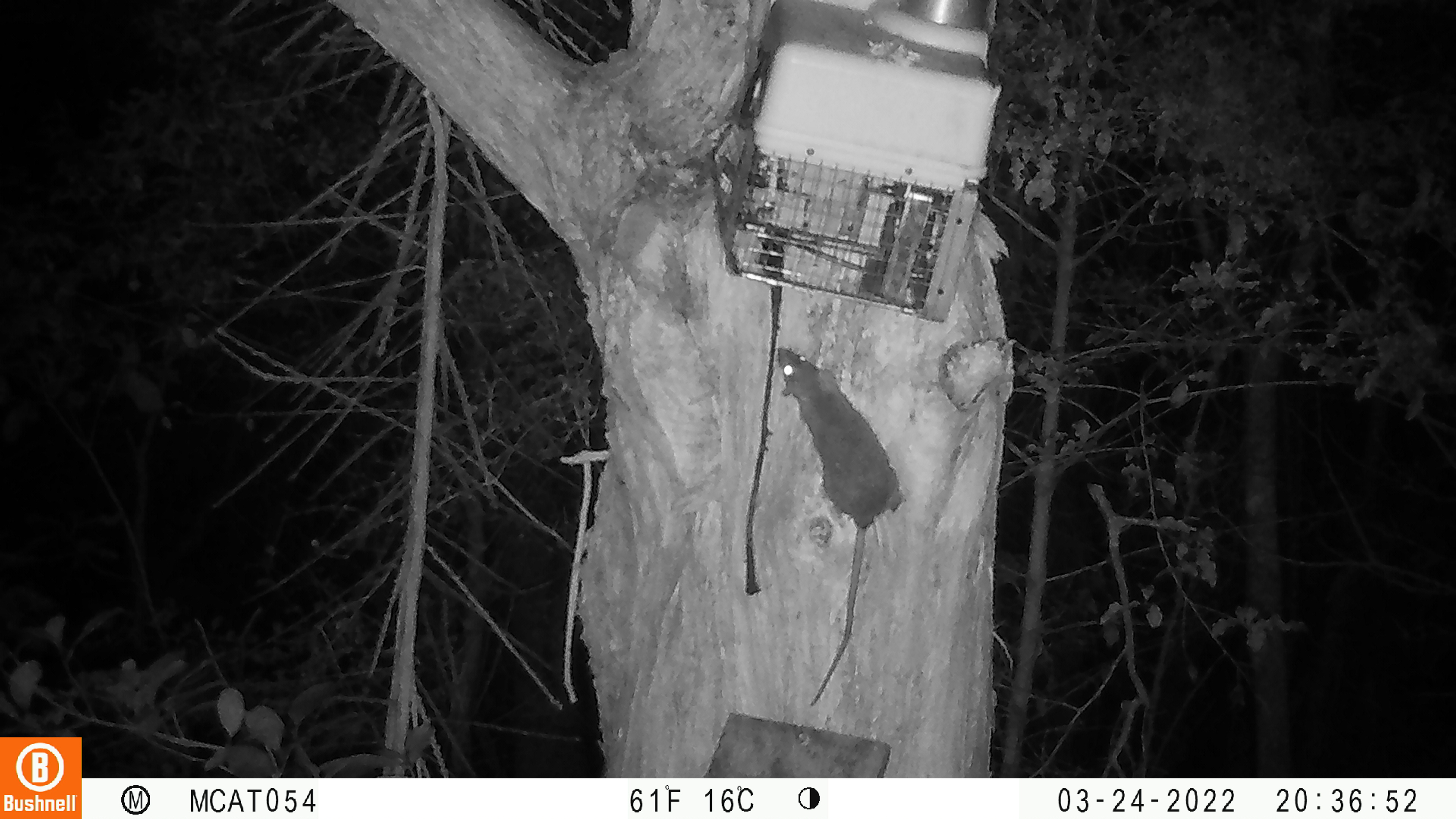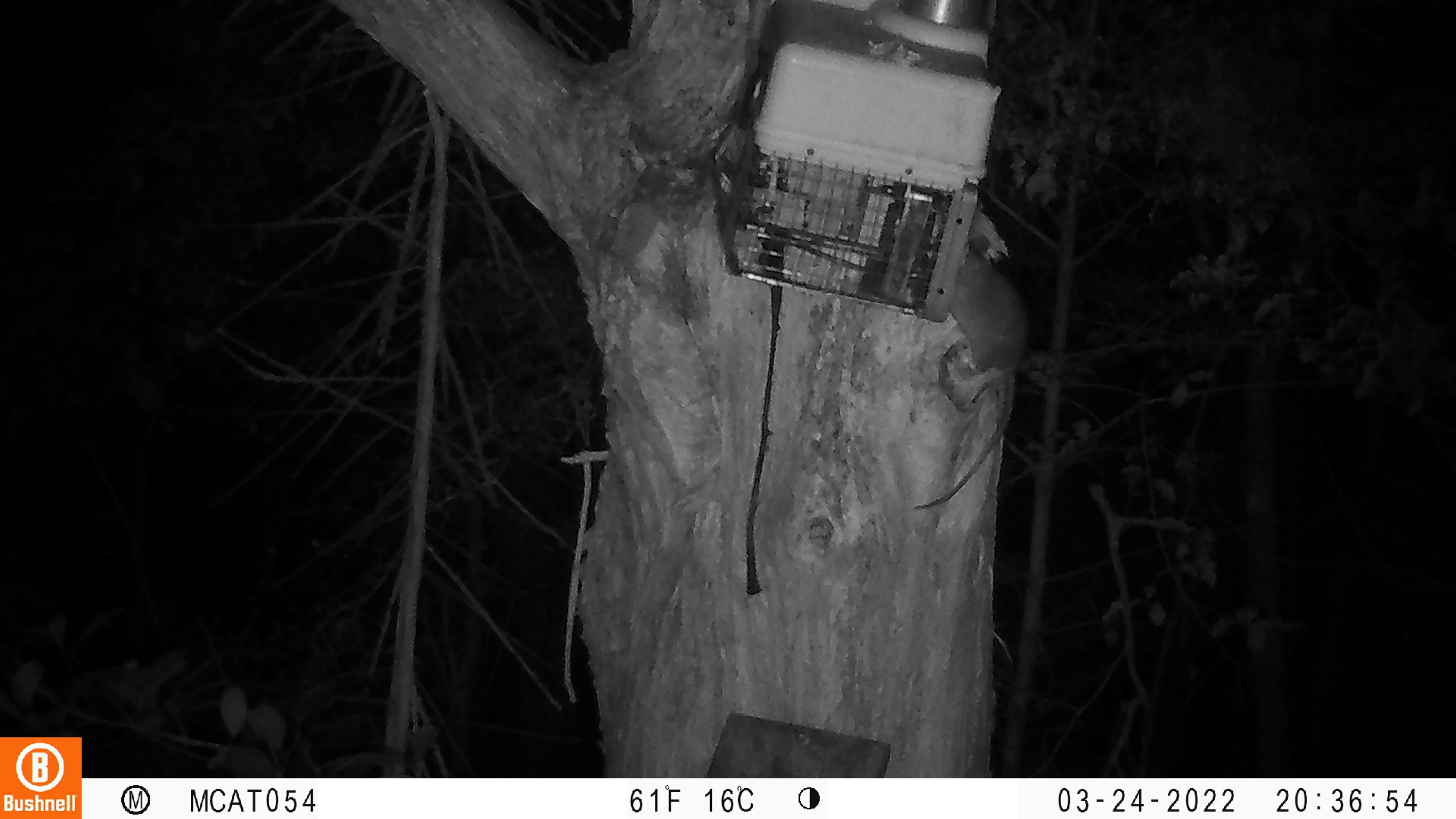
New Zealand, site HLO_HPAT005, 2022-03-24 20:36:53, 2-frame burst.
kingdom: Animalia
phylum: Chordata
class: Mammalia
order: Rodentia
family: Muridae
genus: Rattus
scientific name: Rattus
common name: rat